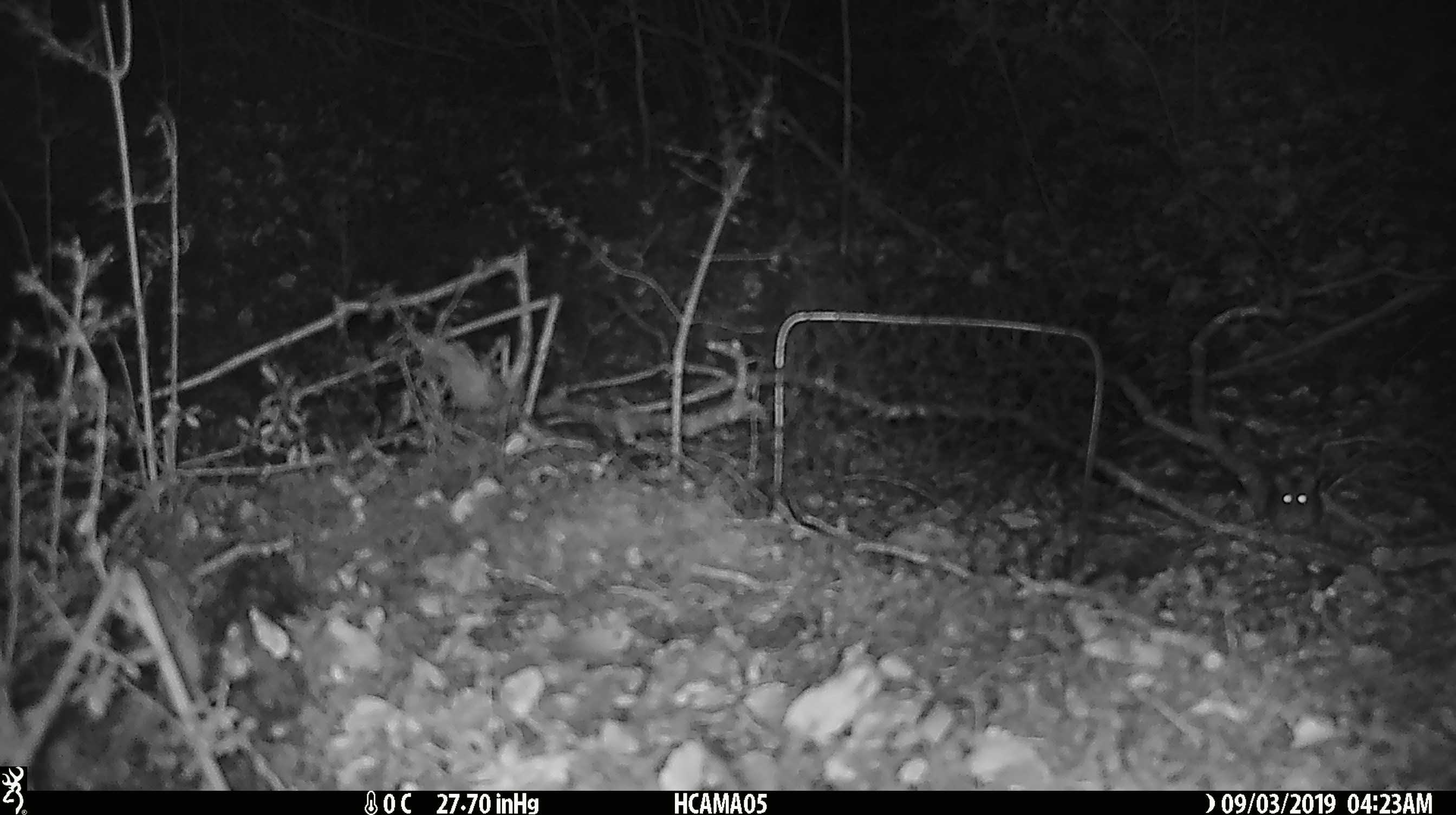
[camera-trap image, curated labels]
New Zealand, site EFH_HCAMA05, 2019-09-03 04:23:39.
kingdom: Animalia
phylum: Chordata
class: Mammalia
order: Rodentia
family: Muridae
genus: Mus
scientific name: Mus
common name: mouse